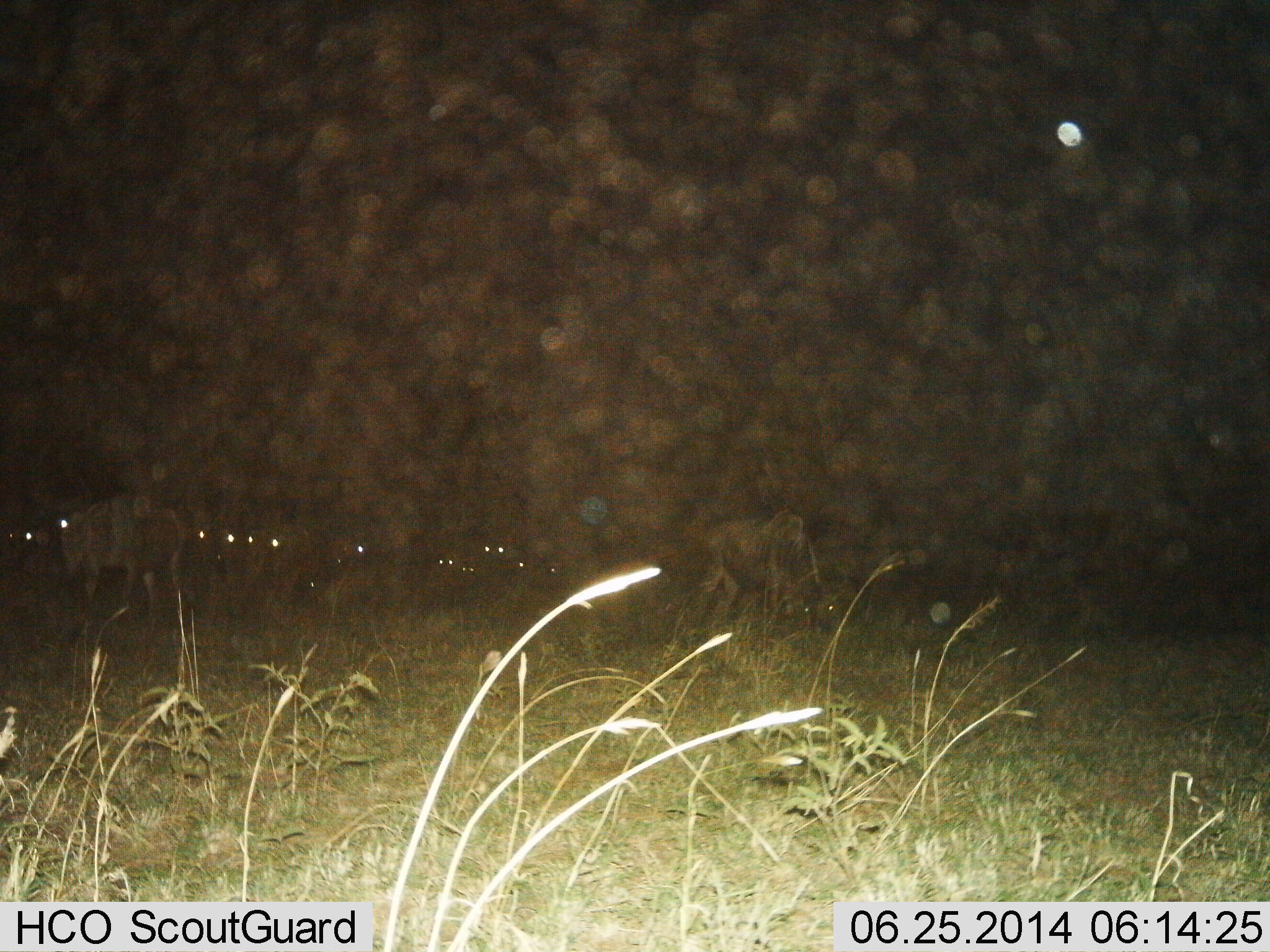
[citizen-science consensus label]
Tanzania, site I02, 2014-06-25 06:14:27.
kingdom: Animalia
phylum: Chordata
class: Mammalia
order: Artiodactyla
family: Bovidae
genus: Connochaetes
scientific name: Connochaetes taurinus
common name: blue wildebeest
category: wildebeest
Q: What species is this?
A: Wildebeest (blue wildebeest) (Connochaetes taurinus).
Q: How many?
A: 11-50.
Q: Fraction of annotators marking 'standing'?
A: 55%.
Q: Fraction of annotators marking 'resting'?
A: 18%.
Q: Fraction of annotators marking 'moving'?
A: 18%.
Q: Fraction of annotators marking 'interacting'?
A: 9%.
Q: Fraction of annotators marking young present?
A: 0%.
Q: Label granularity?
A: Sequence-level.